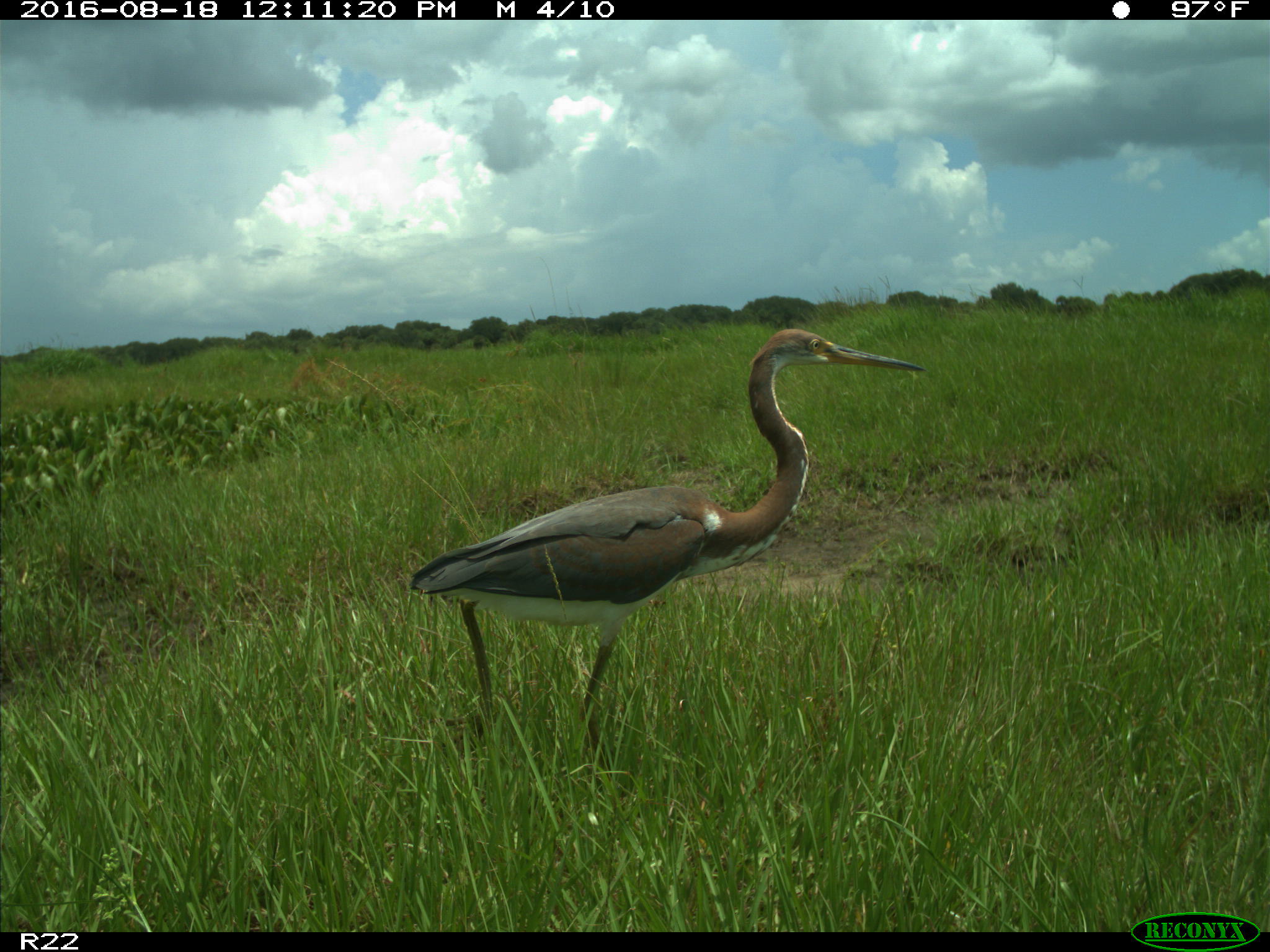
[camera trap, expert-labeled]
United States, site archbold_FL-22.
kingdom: Animalia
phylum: Chordata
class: Aves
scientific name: Aves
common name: birds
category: unidentified bird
Unidentified bird (birds) (Aves).